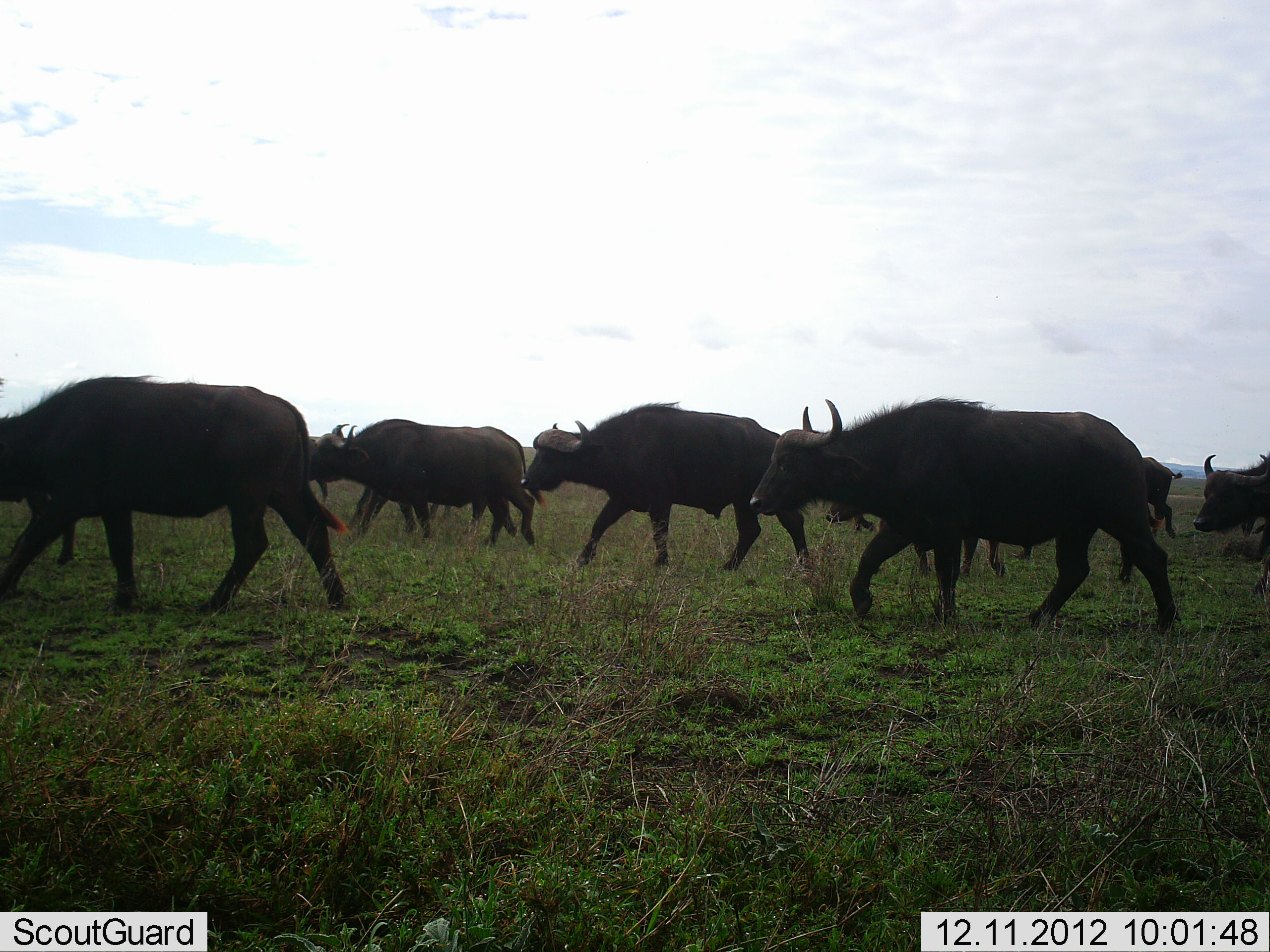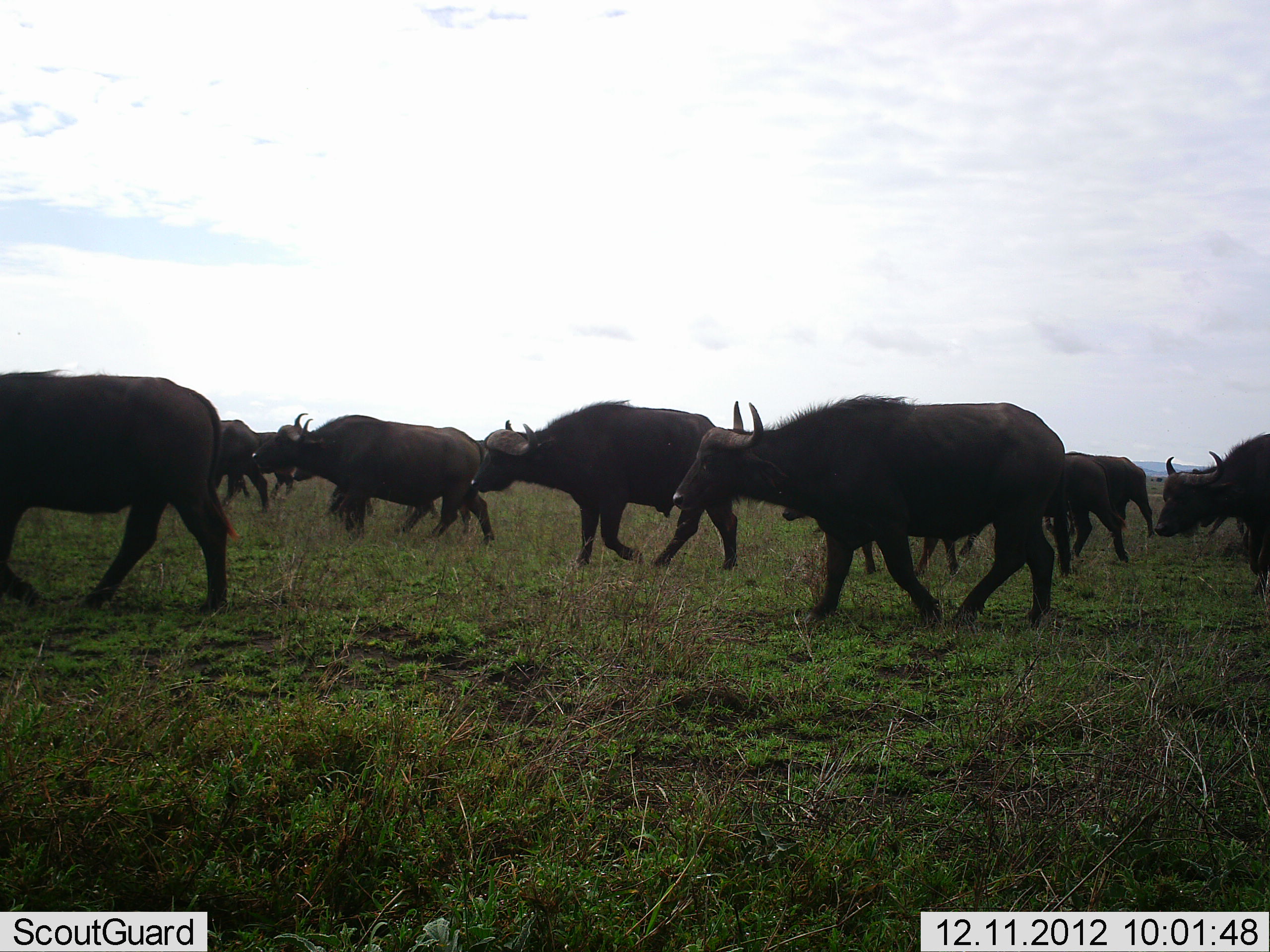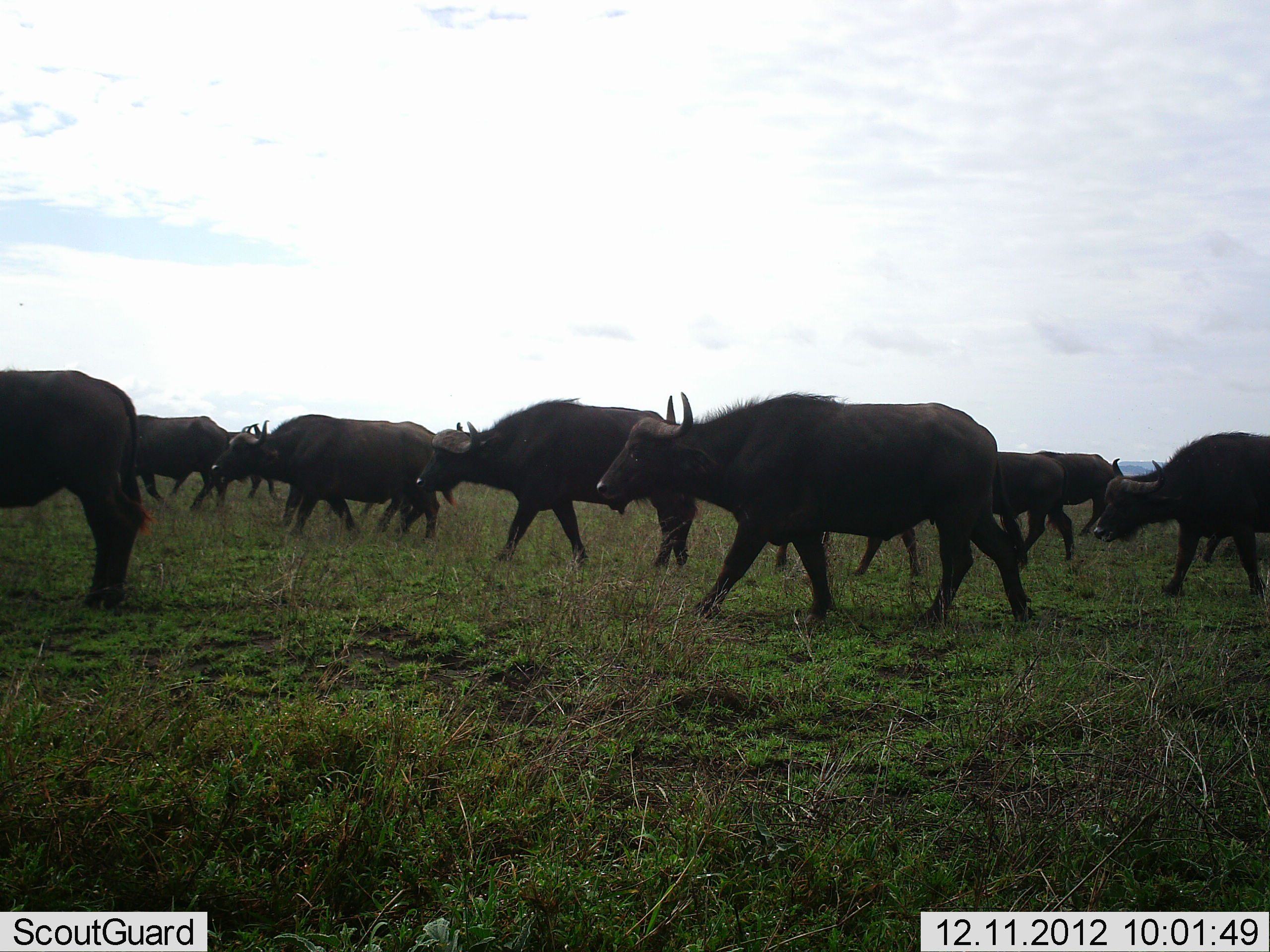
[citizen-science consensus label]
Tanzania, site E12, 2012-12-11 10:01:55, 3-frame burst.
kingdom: Animalia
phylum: Chordata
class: Mammalia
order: Artiodactyla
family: Bovidae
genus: Syncerus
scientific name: Syncerus caffer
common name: cape buffalo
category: buffalo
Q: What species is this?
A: Buffalo (cape buffalo) (Syncerus caffer).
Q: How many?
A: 11-50.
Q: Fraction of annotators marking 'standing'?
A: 10%.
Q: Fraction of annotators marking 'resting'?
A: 0%.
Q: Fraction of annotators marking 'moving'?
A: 100%.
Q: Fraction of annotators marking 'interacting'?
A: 0%.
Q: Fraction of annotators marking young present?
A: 0%.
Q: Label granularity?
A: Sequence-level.